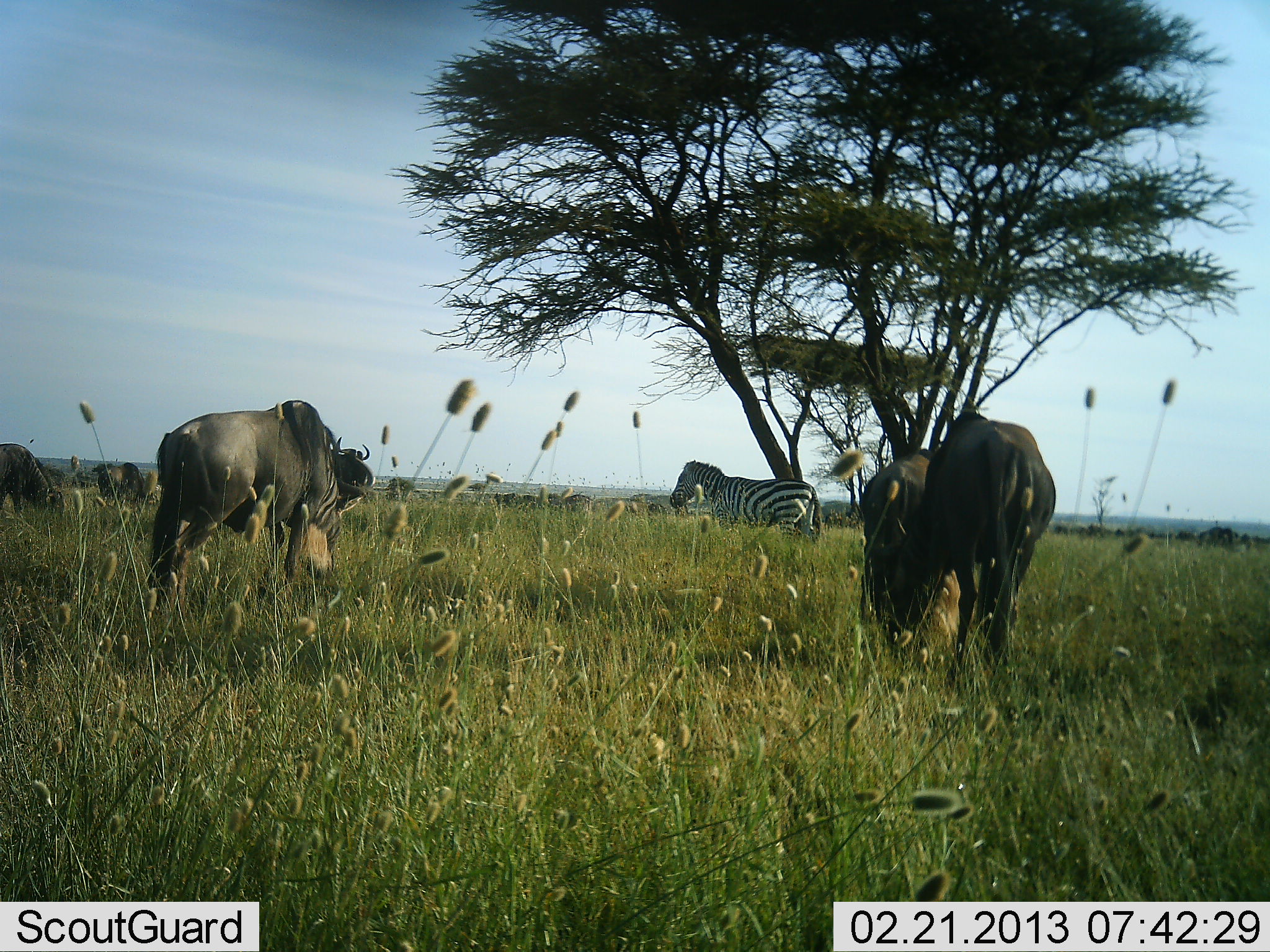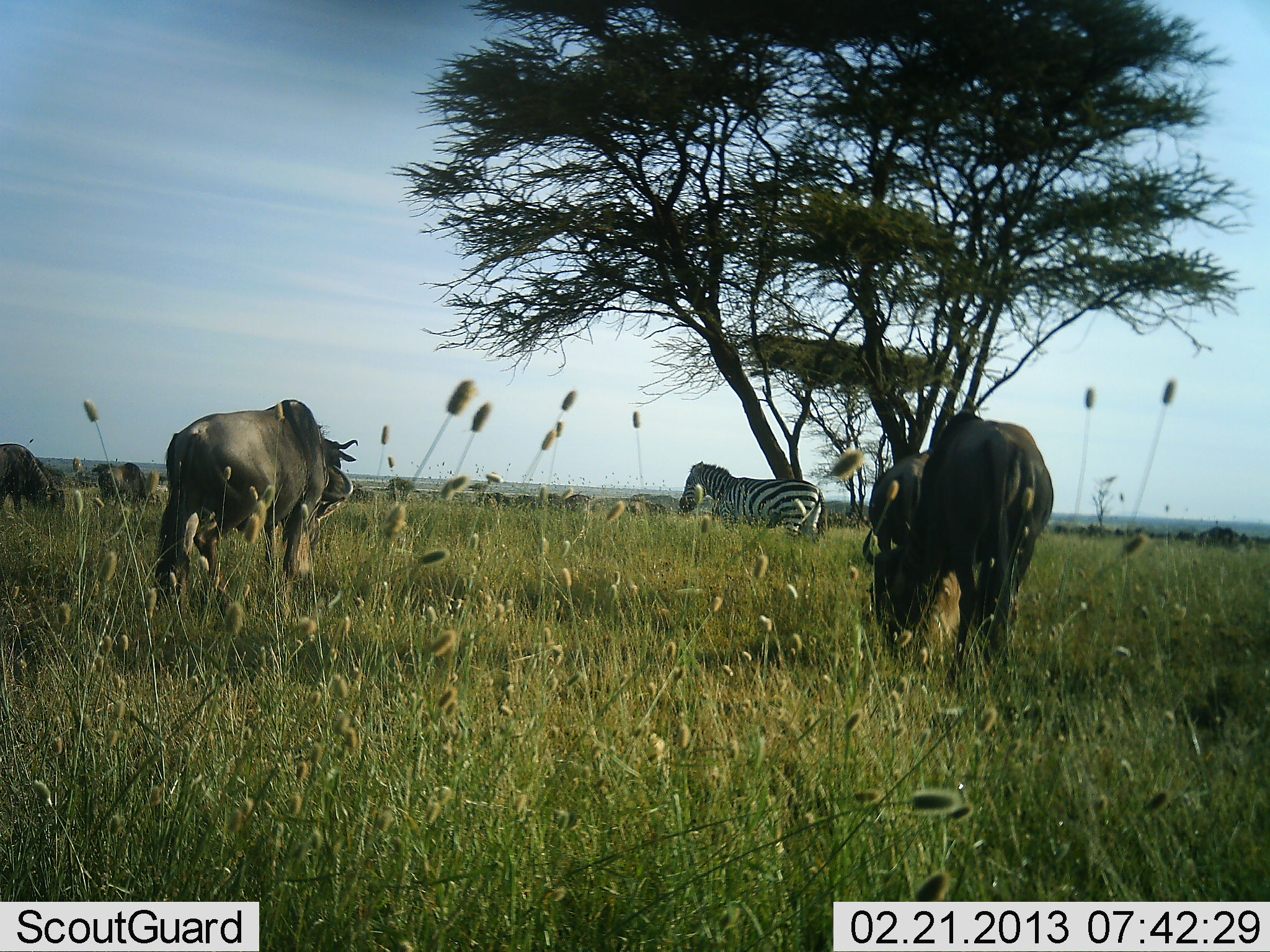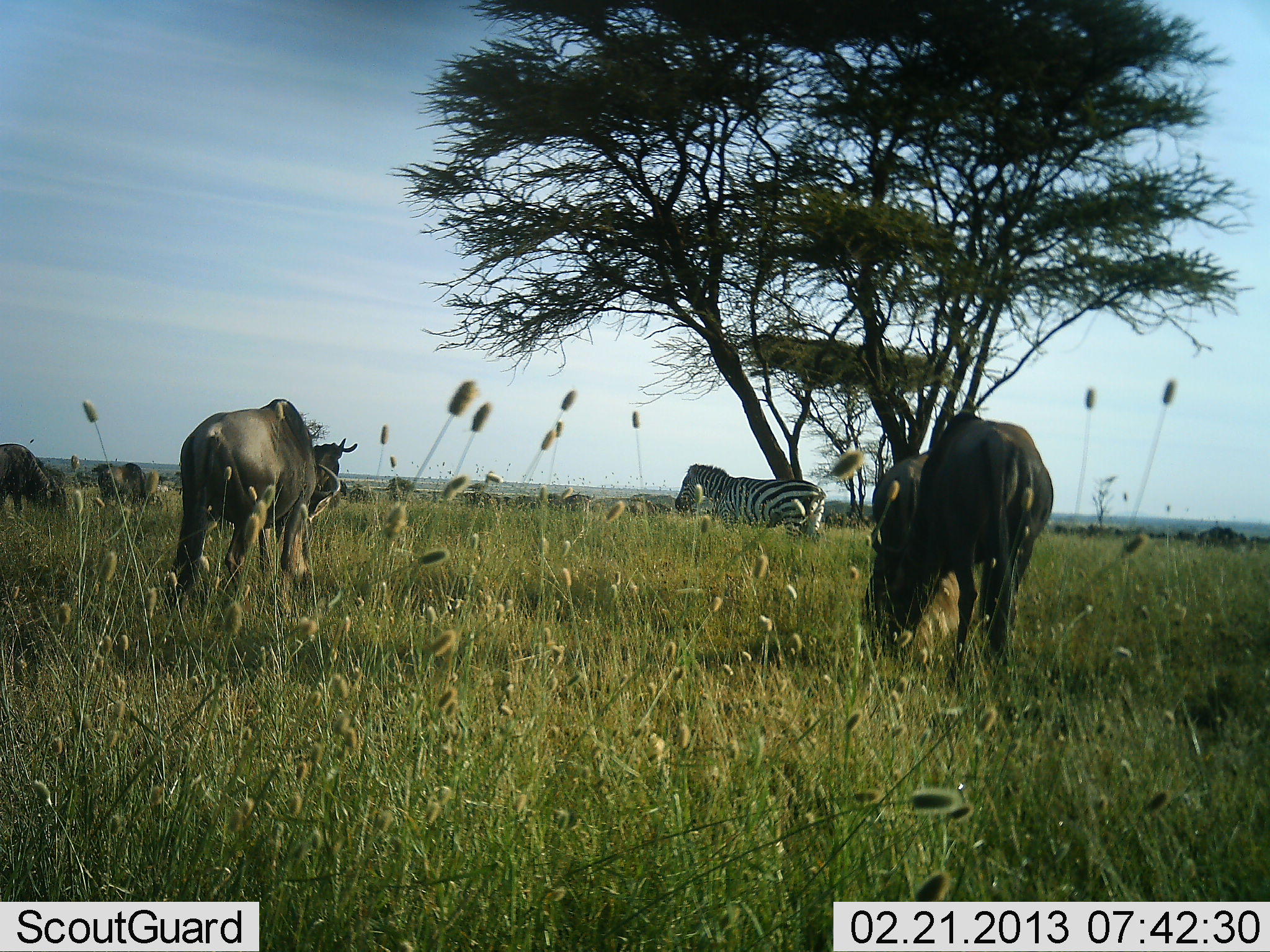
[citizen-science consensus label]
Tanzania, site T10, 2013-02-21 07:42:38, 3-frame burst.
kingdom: Animalia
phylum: Chordata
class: Mammalia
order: Artiodactyla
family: Bovidae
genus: Connochaetes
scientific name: Connochaetes taurinus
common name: blue wildebeest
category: wildebeest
Wildebeest (blue wildebeest) (Connochaetes taurinus), count 5. Behavior (volunteer vote fractions): standing 45%, resting 0%, moving 25%, interacting 0%. Young present (vote fraction): 0%. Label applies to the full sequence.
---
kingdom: Animalia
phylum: Chordata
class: Mammalia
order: Perissodactyla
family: Equidae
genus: Equus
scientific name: Equus quagga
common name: plains zebra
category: zebra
Zebra (plains zebra) (Equus quagga), count 1. Behavior (volunteer vote fractions): standing 76%, resting 6%, moving 18%, interacting 0%. Young present (vote fraction): 0%. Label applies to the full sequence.